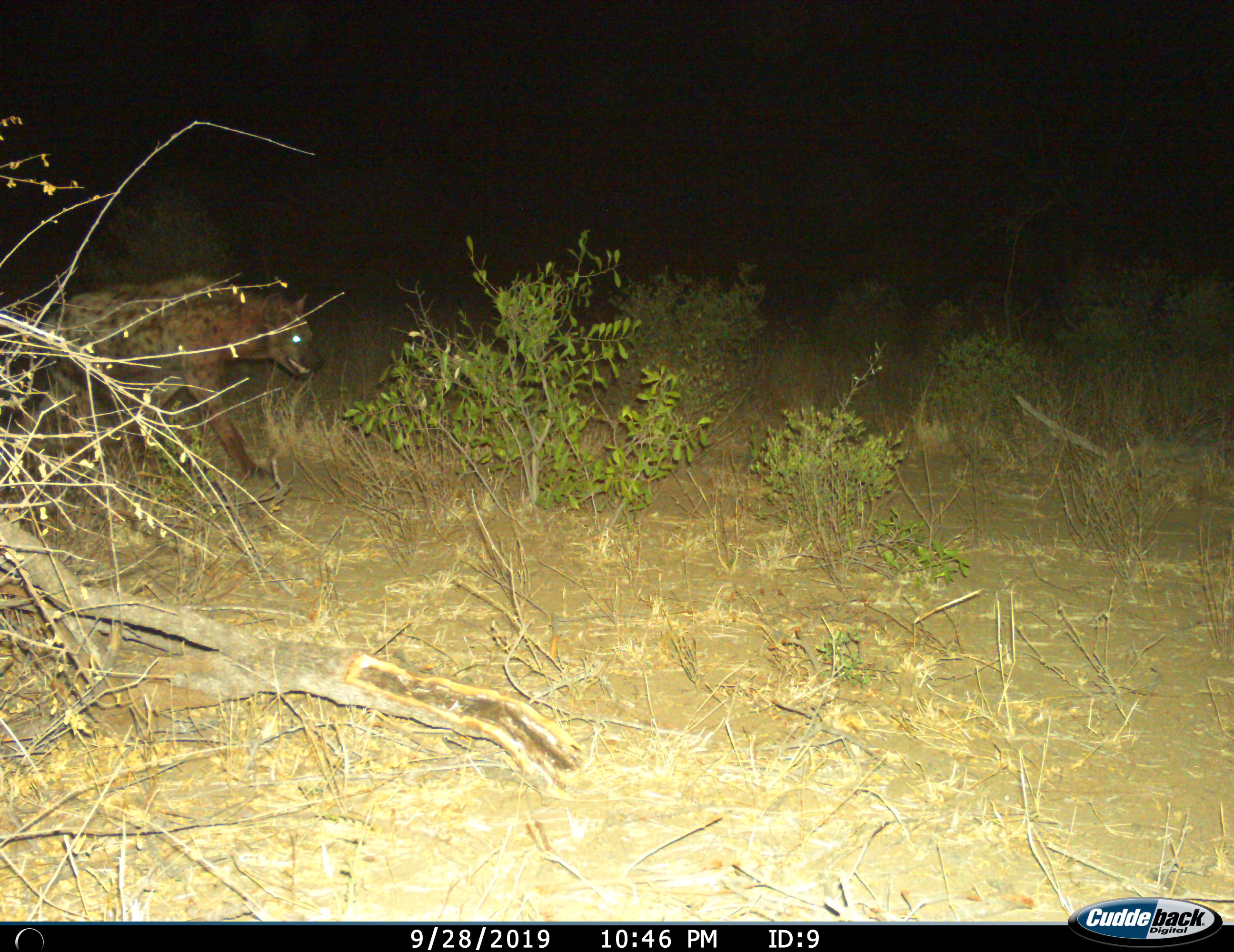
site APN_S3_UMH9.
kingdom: Animalia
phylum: Chordata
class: Mammalia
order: Carnivora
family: Hyaenidae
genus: Crocuta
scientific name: Crocuta crocuta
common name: spotted hyena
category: hyenaspotted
Hyenaspotted (spotted hyena) (Crocuta crocuta), count 1. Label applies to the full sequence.